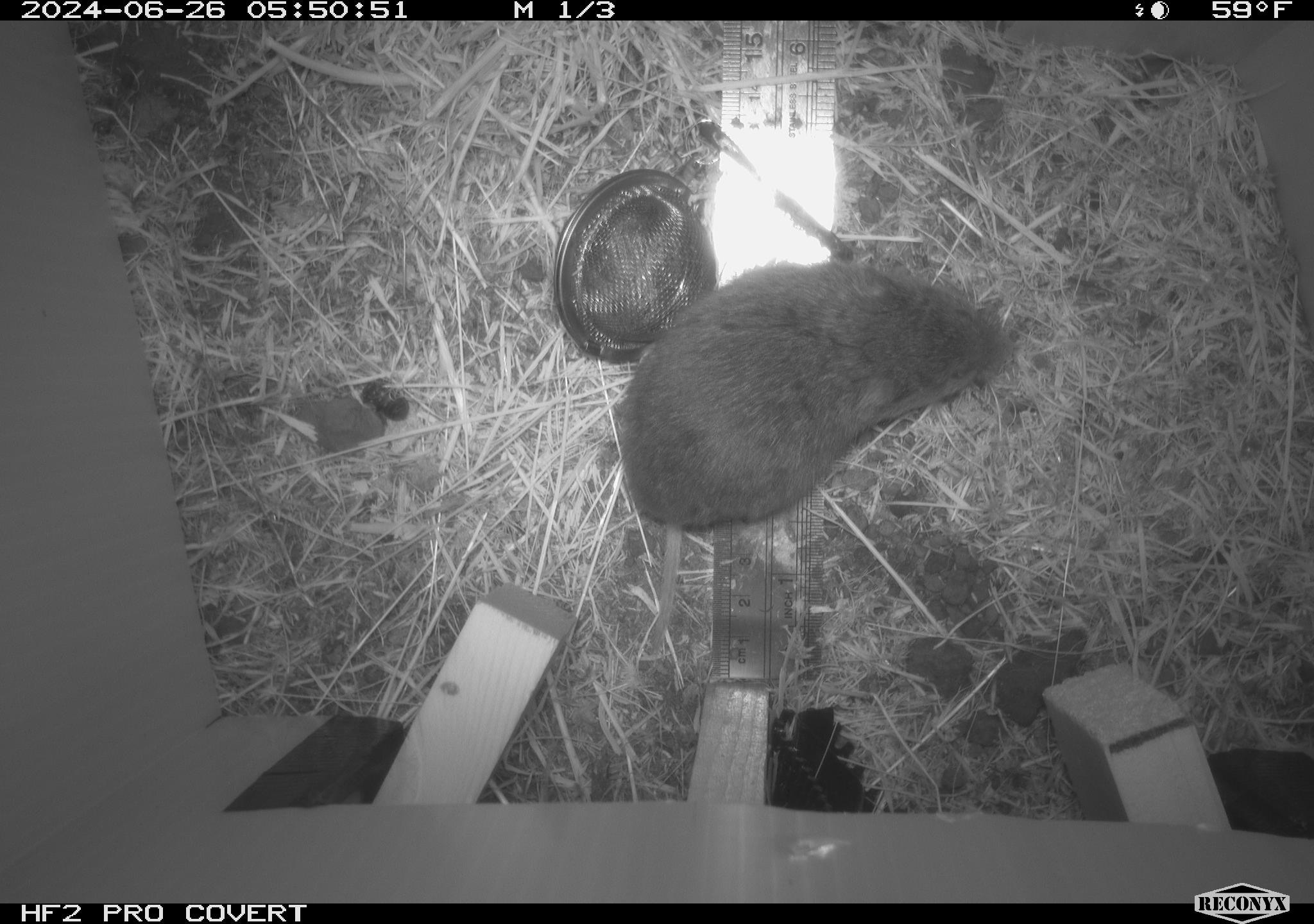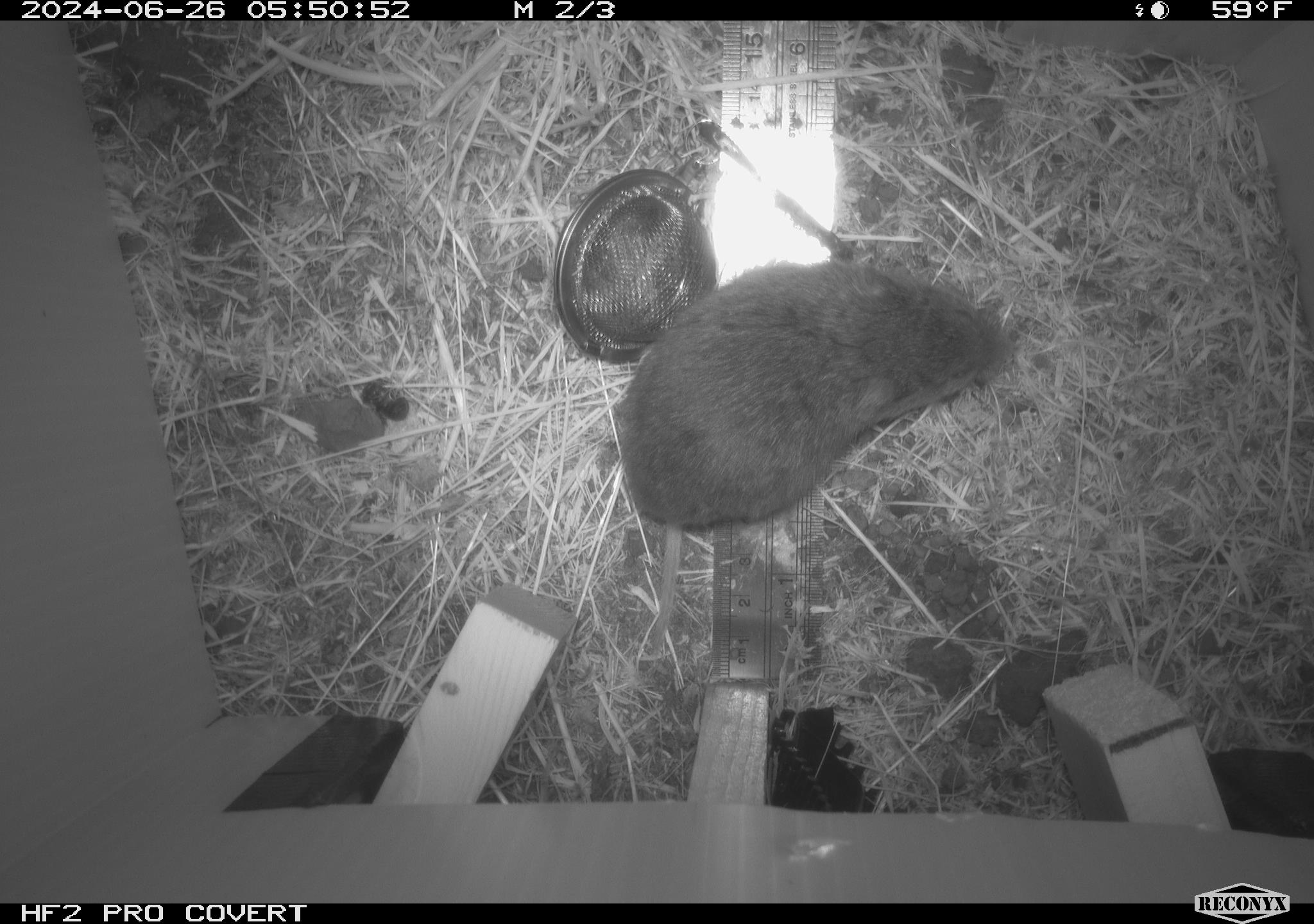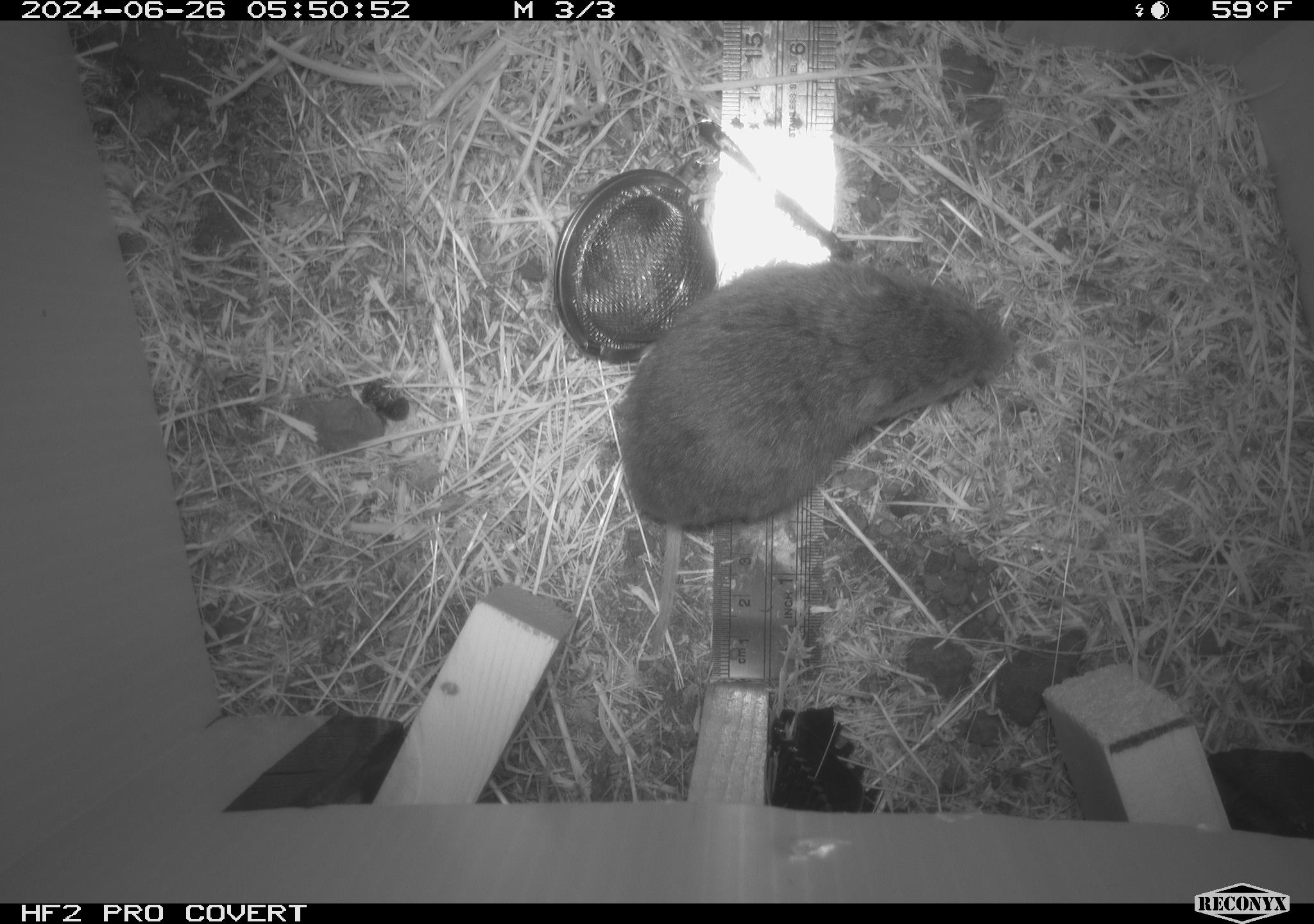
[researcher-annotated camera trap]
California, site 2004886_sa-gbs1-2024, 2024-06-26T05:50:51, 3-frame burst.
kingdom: Animalia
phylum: Chordata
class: Mammalia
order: Rodentia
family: Cricetidae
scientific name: Arvicolinae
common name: voles, lemmings, and muskrats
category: arvicolinae subfamily